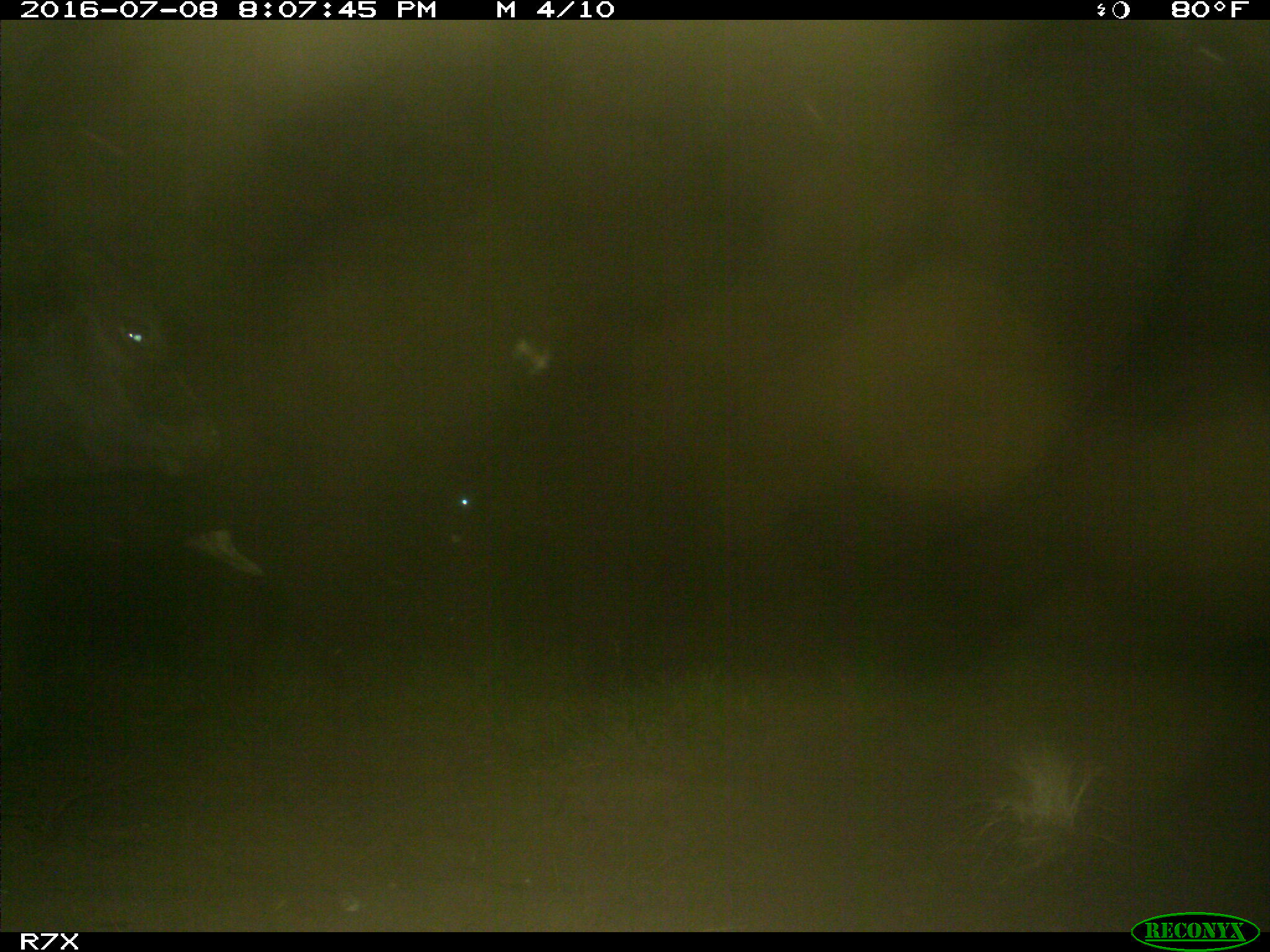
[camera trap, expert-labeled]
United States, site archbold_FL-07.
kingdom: Animalia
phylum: Chordata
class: Mammalia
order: Artiodactyla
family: Bovidae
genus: Bos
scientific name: Bos taurus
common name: domestic cow